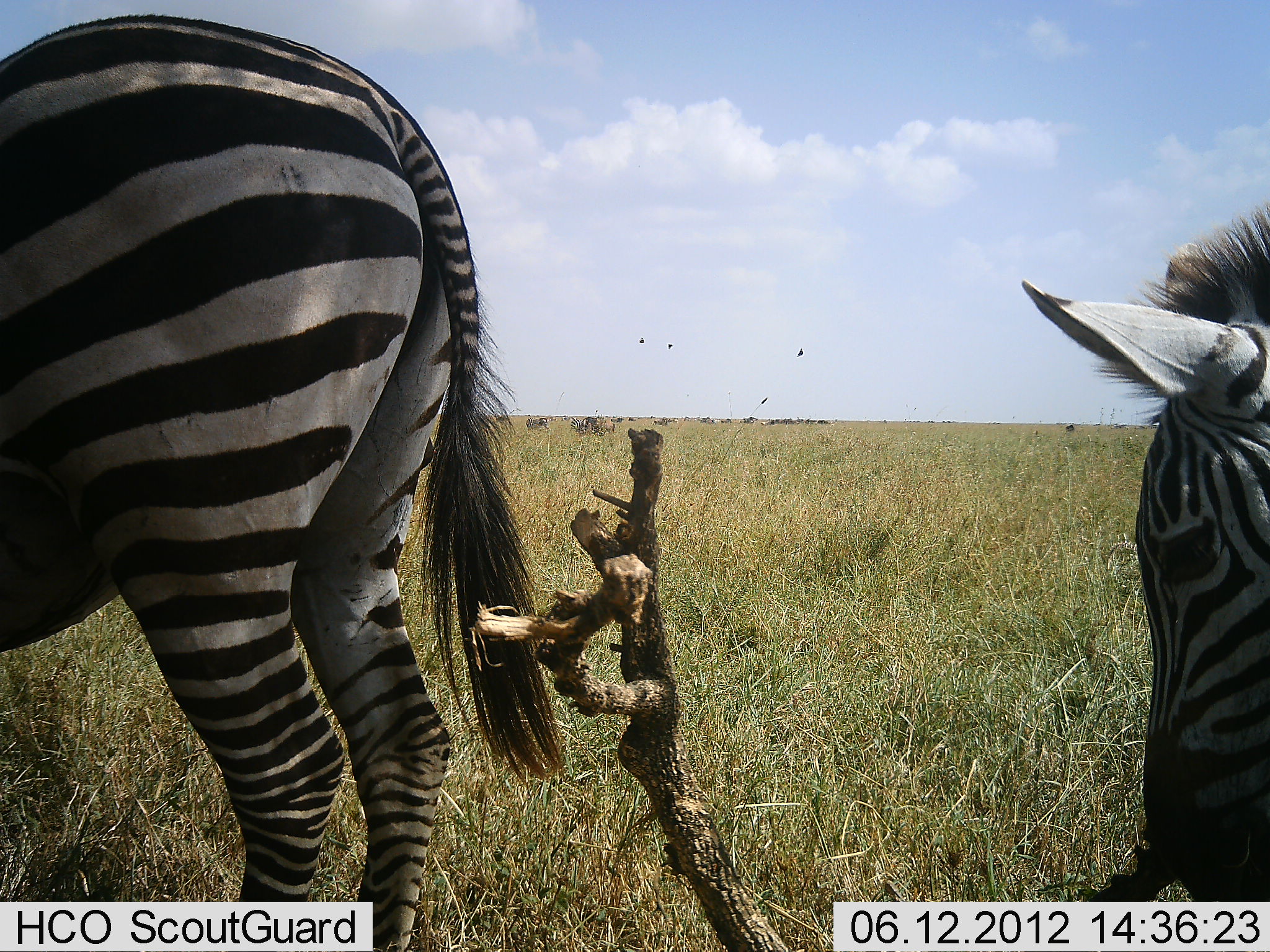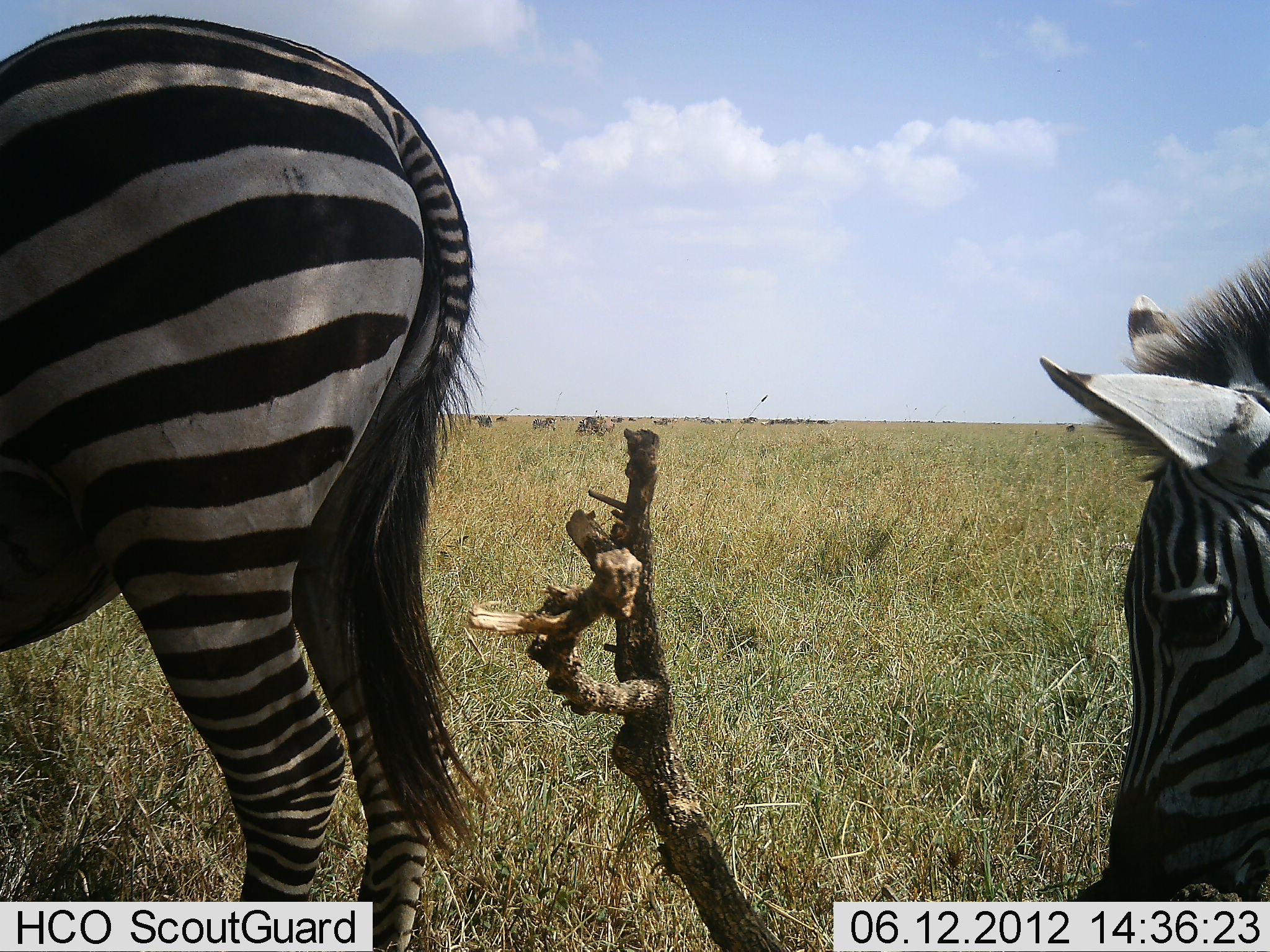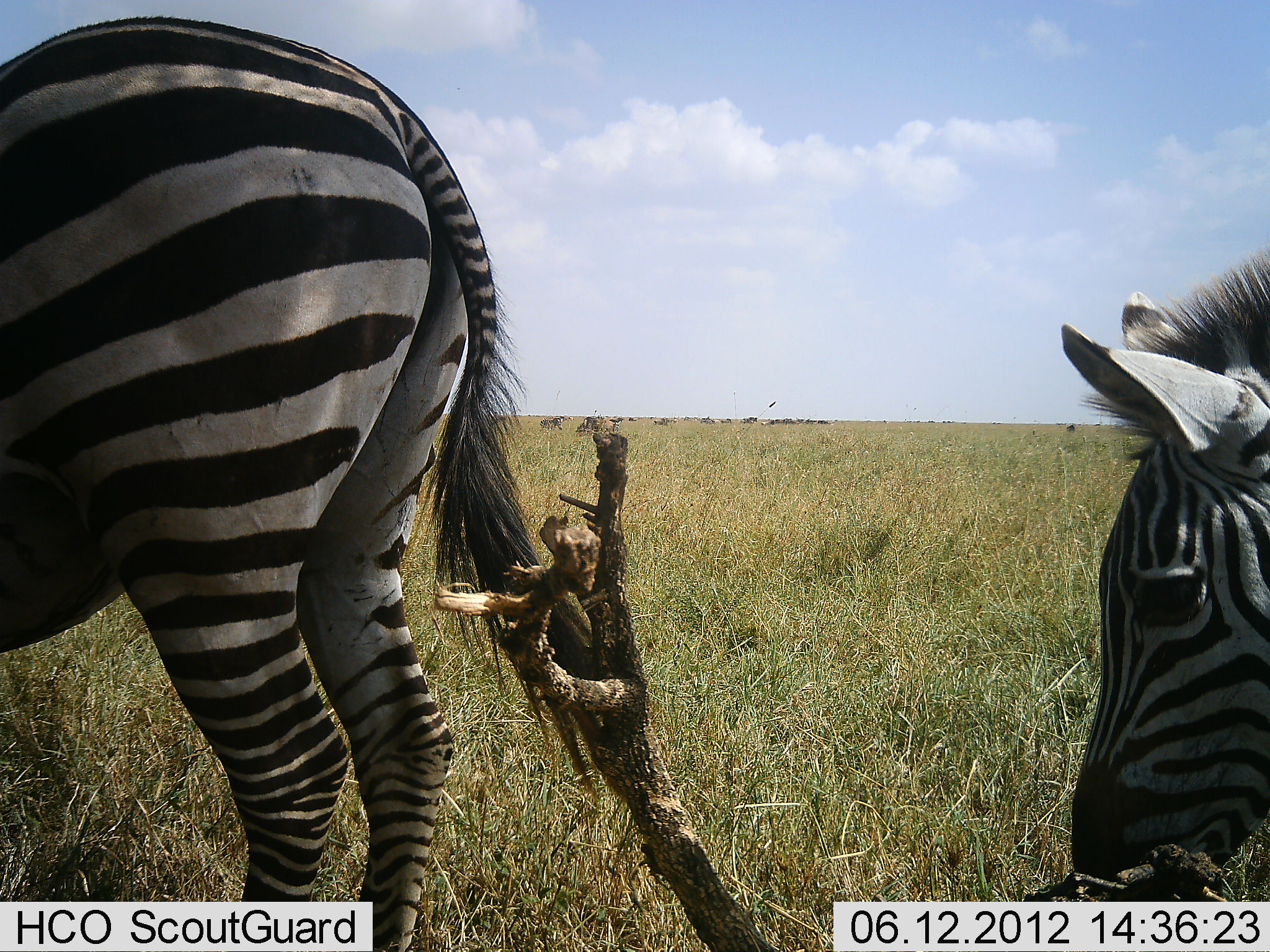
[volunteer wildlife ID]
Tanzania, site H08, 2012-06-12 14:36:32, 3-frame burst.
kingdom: Animalia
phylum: Chordata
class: Mammalia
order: Perissodactyla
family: Equidae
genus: Equus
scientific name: Equus quagga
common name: plains zebra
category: zebra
Zebra (plains zebra) (Equus quagga), count 2. Behavior (volunteer vote fractions): standing 42%, resting 0%, moving 0%, interacting 8%. Young present (vote fraction): 0%. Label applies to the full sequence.